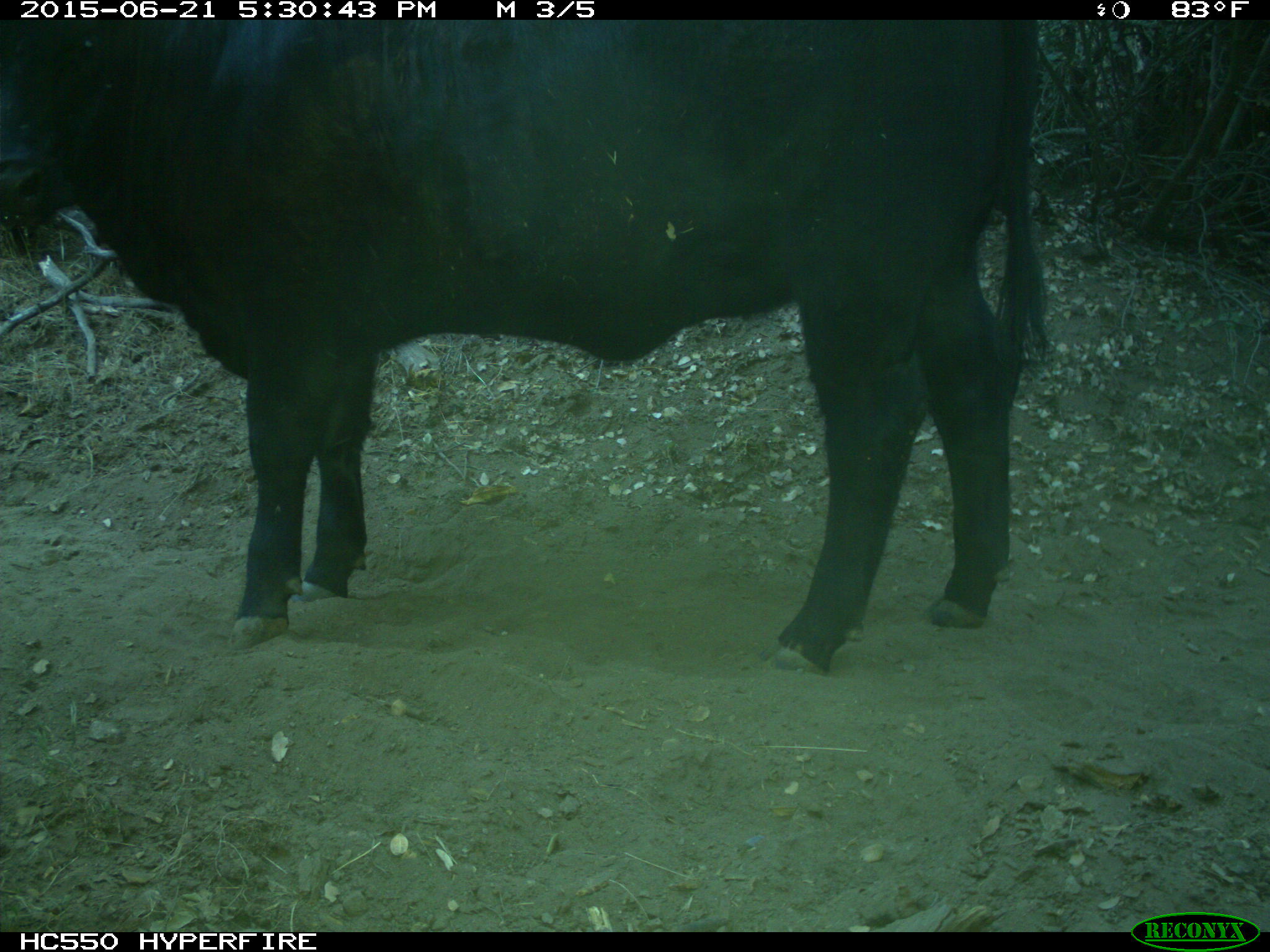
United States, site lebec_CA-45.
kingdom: Animalia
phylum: Chordata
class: Mammalia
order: Artiodactyla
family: Bovidae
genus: Bos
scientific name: Bos taurus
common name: domestic cow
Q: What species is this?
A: Bos taurus (domestic cow).